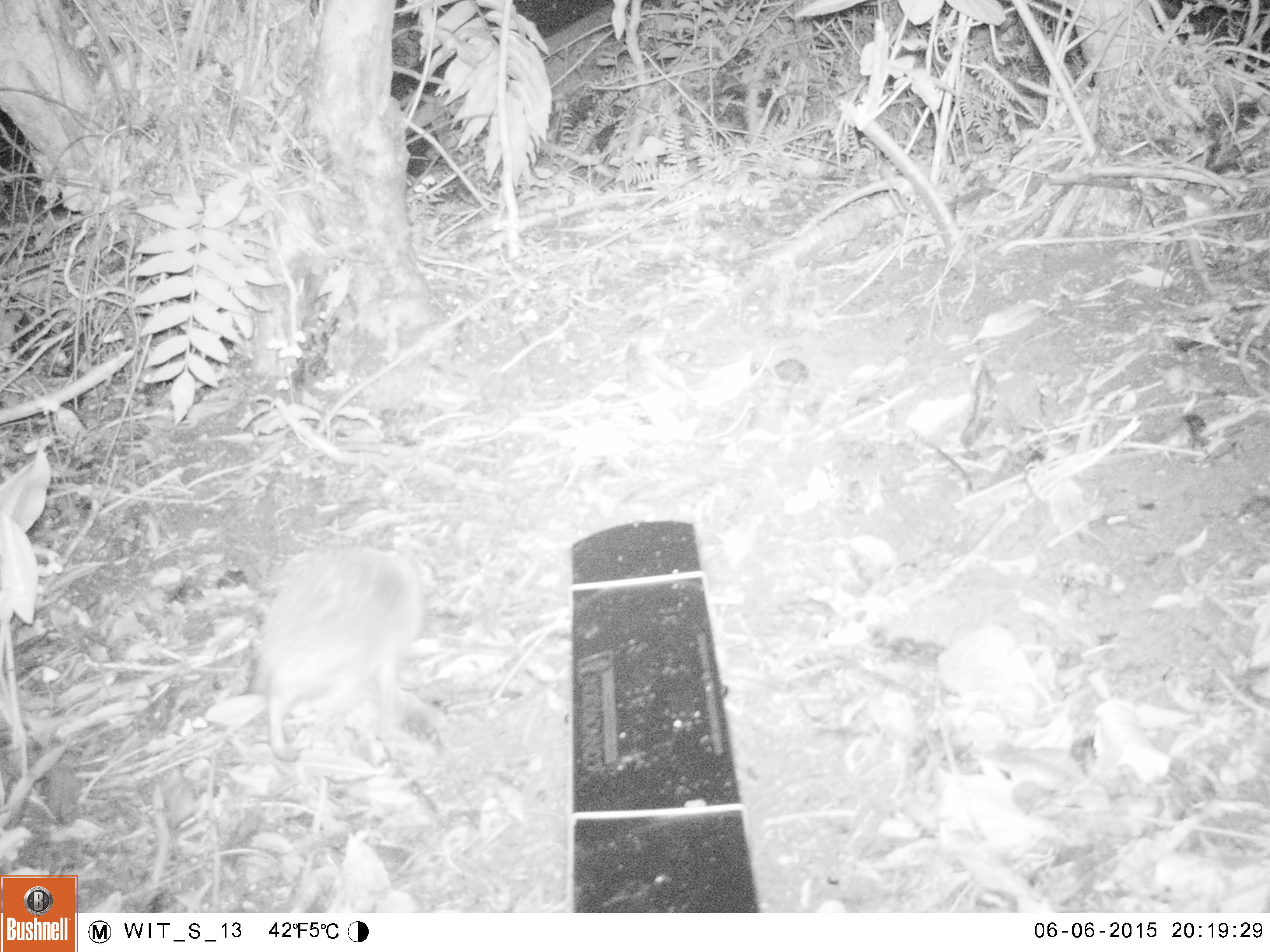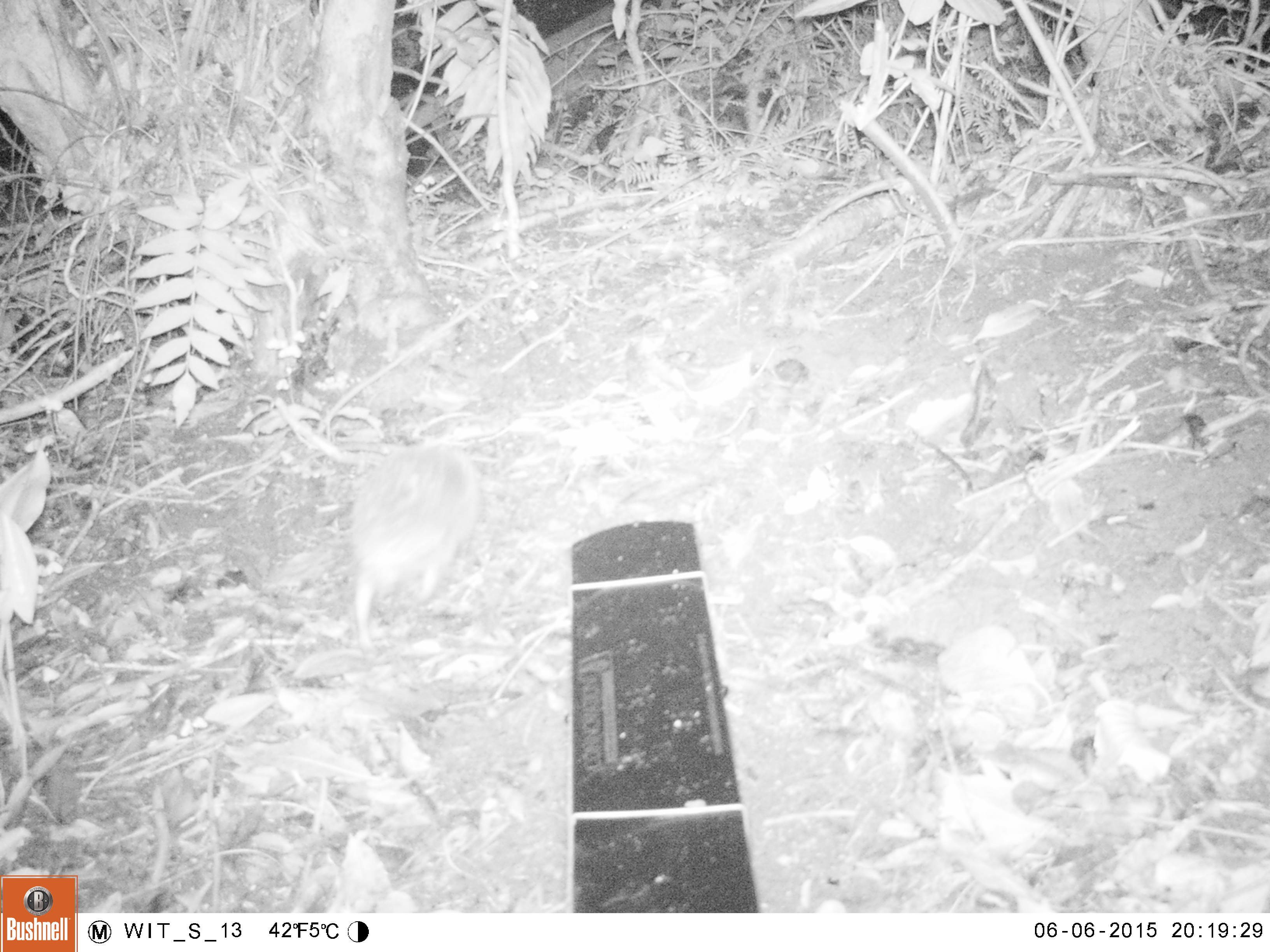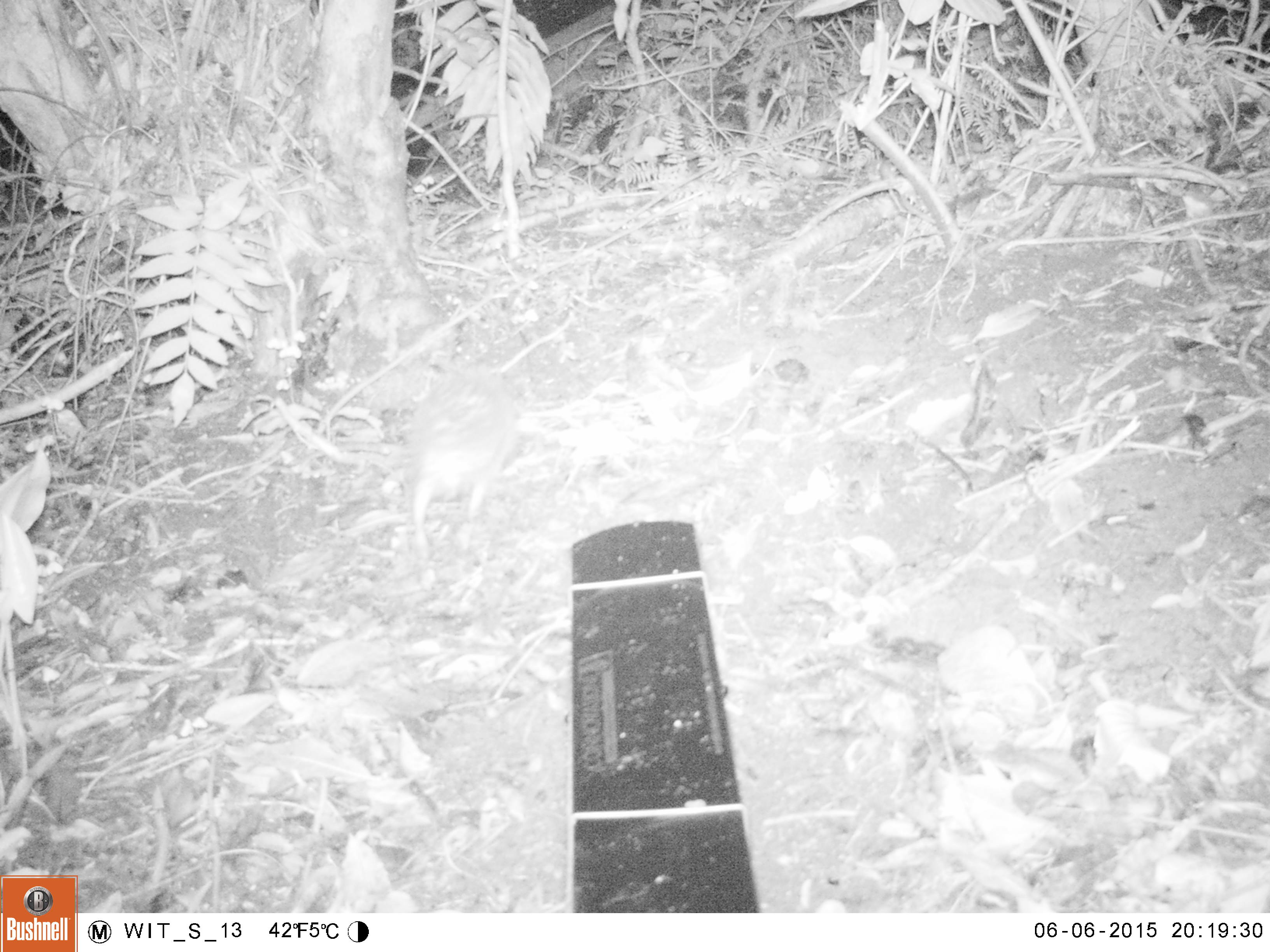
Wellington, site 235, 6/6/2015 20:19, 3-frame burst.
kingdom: Animalia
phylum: Chordata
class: Mammalia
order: Eulipotyphla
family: Erinaceidae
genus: Erinaceus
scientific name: Erinaceus europaeus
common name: hedgehog